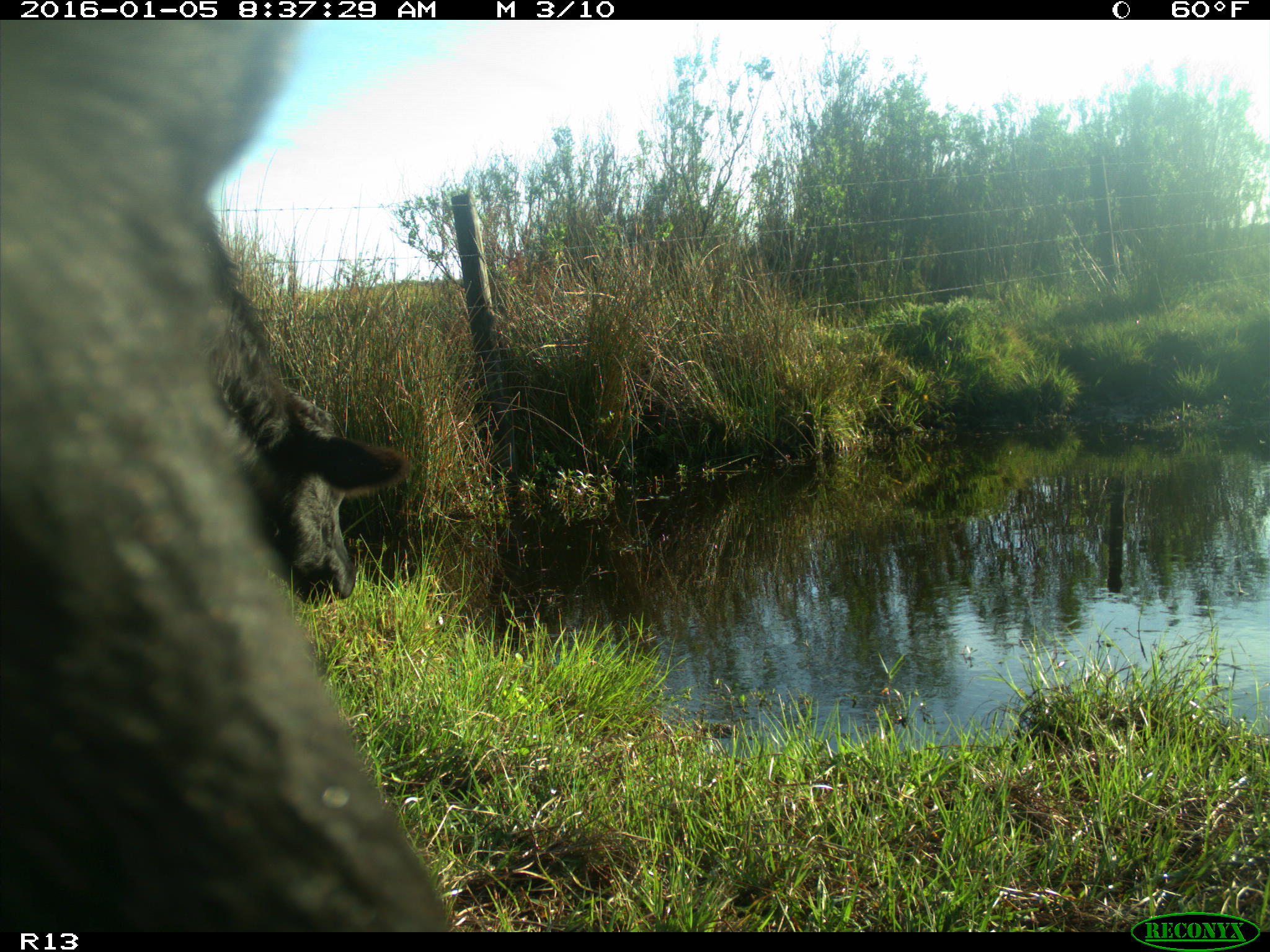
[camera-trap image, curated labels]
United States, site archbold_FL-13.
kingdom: Animalia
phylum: Chordata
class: Mammalia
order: Artiodactyla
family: Bovidae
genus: Bos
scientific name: Bos taurus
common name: domestic cow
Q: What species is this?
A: Bos taurus (domestic cow).